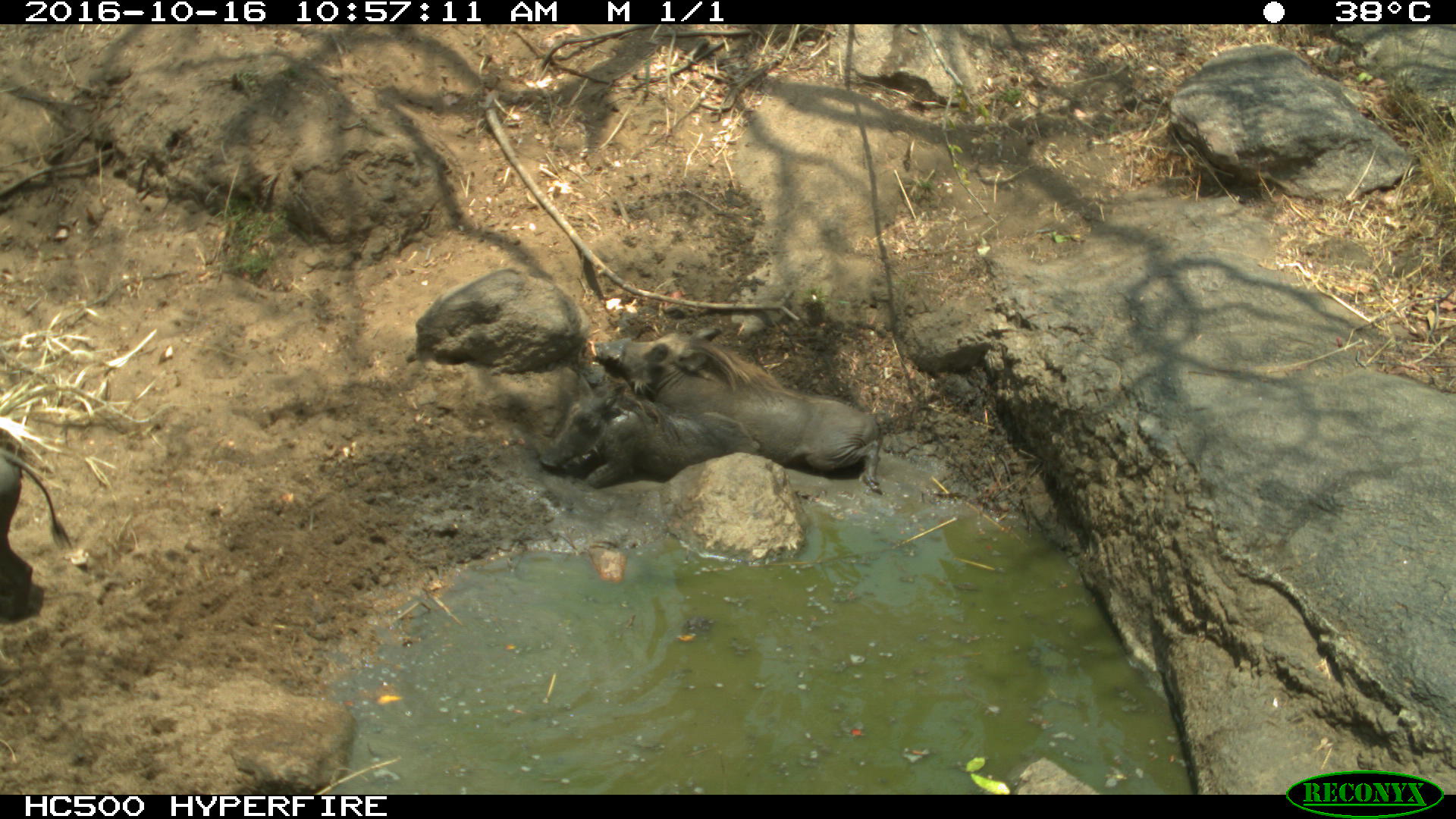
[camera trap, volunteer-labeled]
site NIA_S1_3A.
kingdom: Animalia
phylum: Chordata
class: Mammalia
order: Artiodactyla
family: Suidae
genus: Phacochoerus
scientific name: Phacochoerus africanus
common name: warthog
Warthog (Phacochoerus africanus), count 3. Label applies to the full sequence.